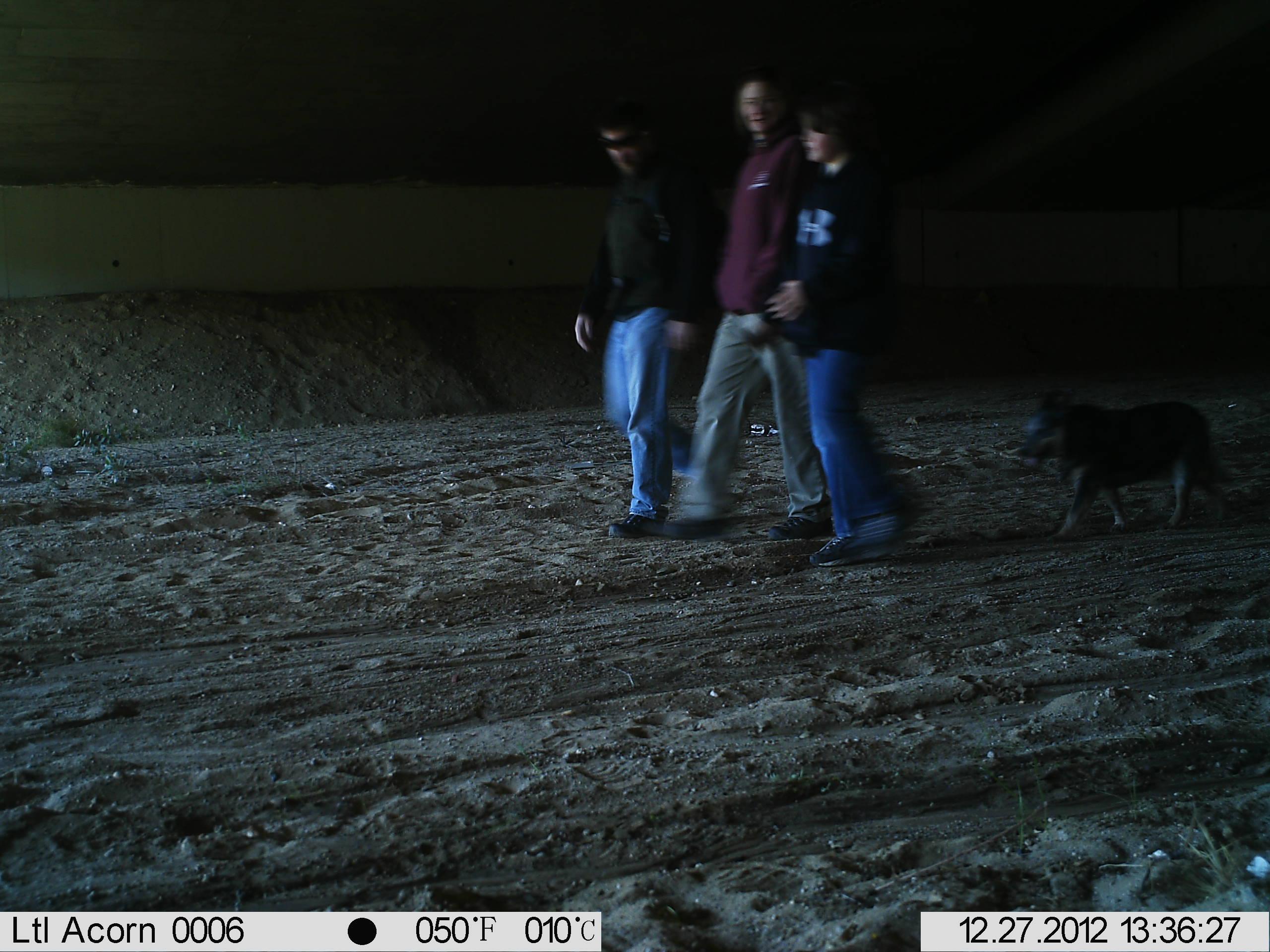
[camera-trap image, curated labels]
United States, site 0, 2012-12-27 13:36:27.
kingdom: Animalia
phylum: Chordata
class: Mammalia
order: Carnivora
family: Canidae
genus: Canis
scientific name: Canis familiaris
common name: domestic dog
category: dog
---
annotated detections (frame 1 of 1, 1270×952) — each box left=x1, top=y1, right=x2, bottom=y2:
dog: left=1006, top=382, right=1243, bottom=549